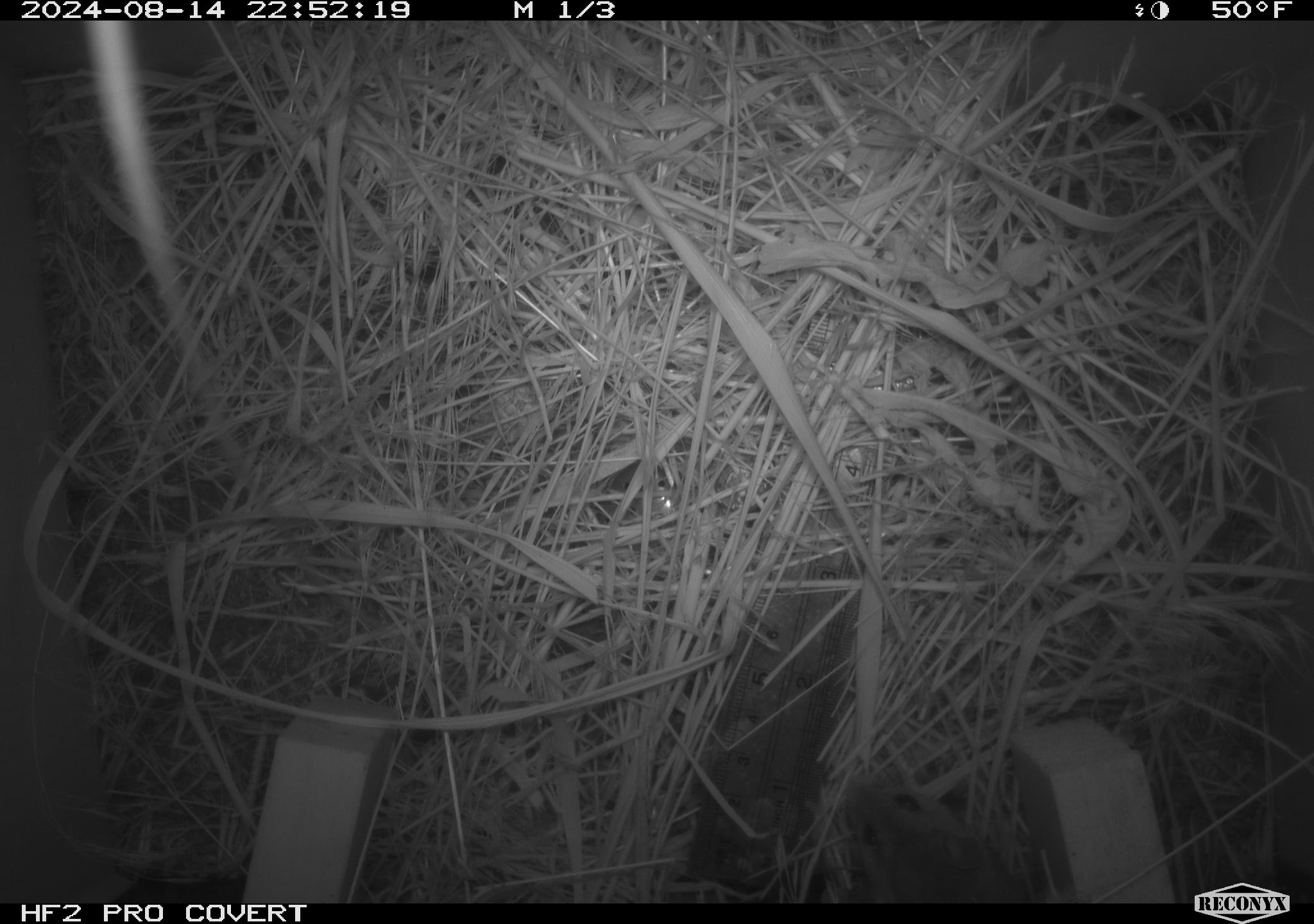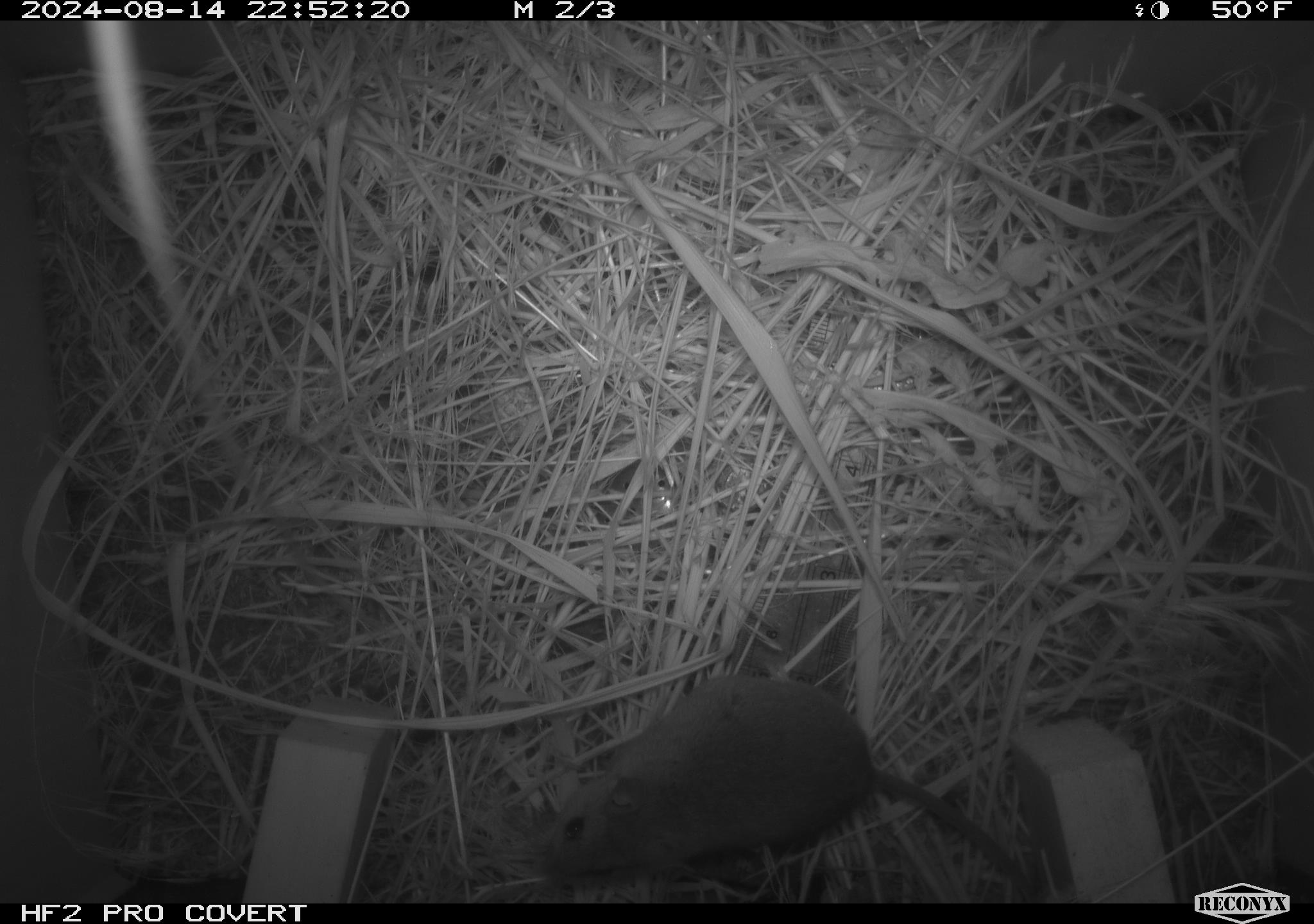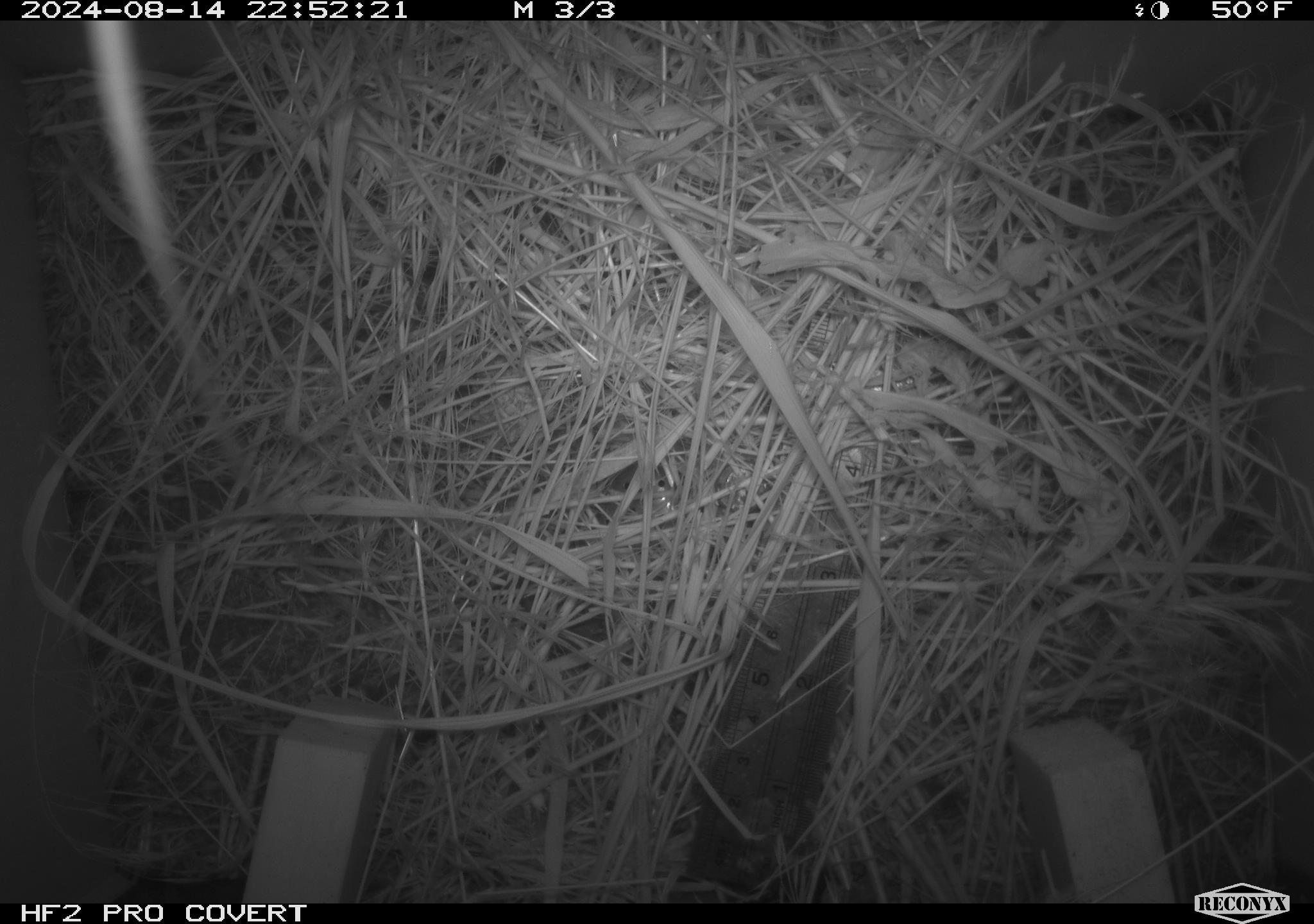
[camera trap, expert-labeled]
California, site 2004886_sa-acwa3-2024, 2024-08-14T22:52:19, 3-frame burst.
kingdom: Animalia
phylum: Chordata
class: Mammalia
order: Rodentia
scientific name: Rodentia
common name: mouse species